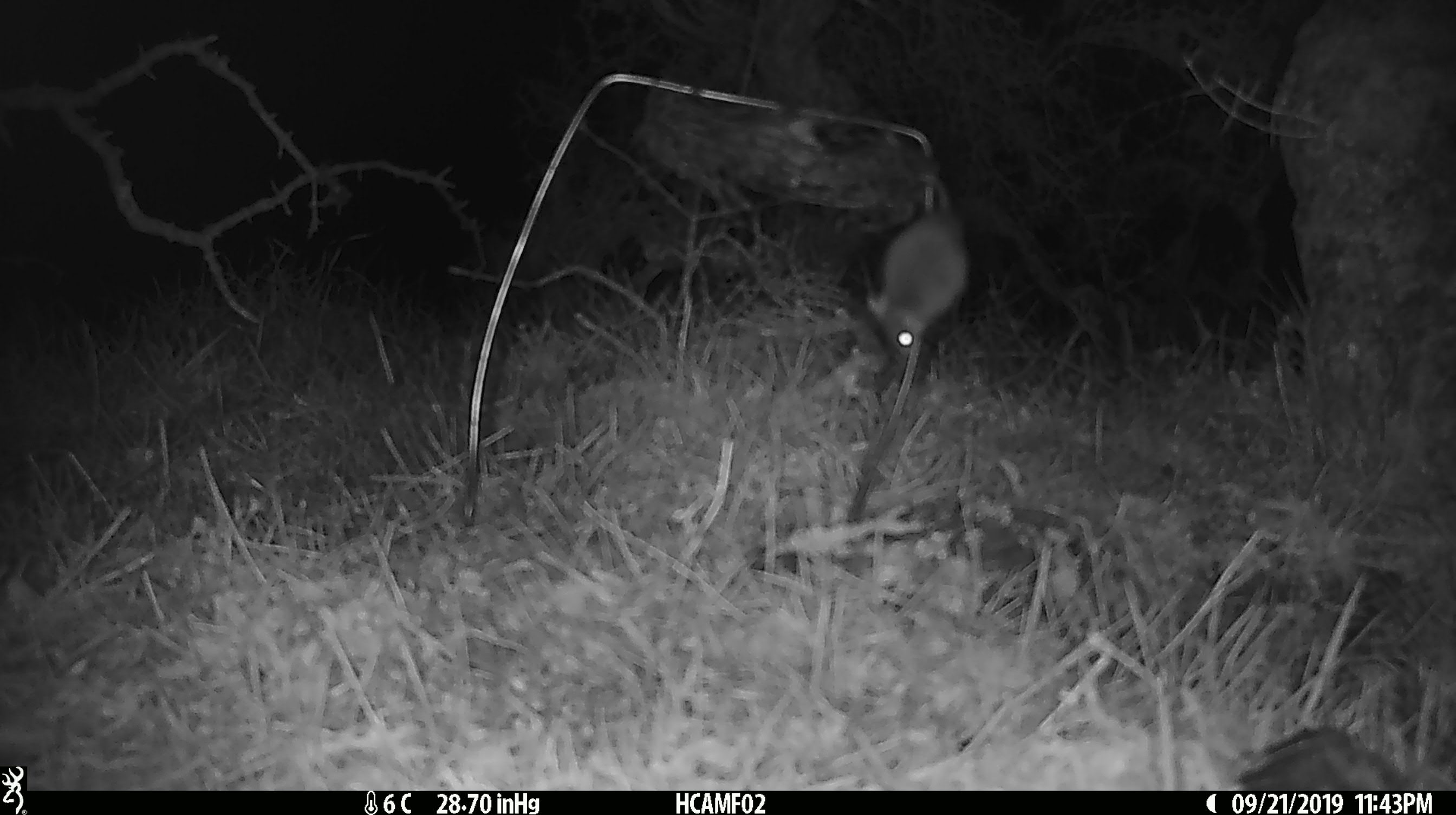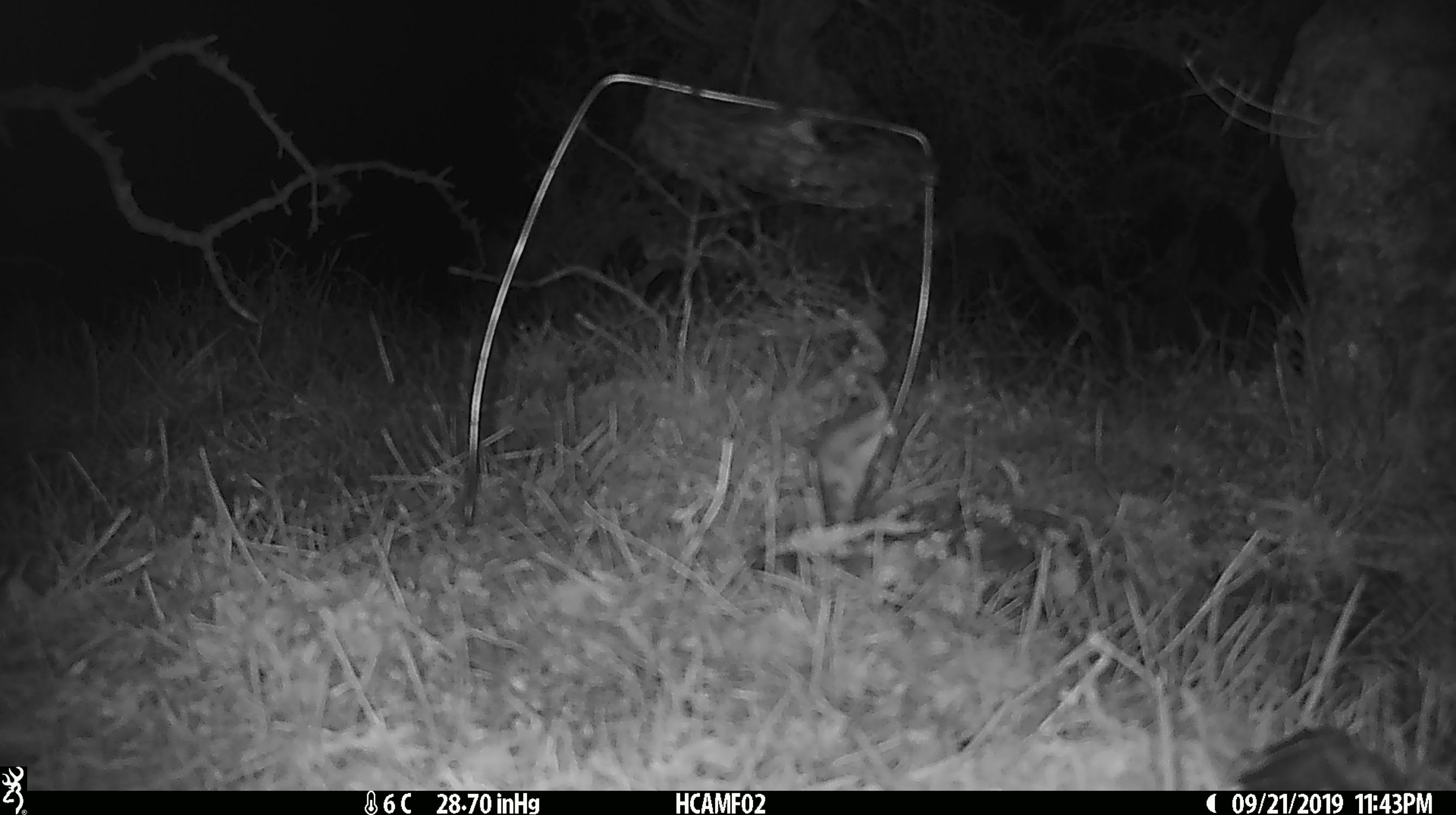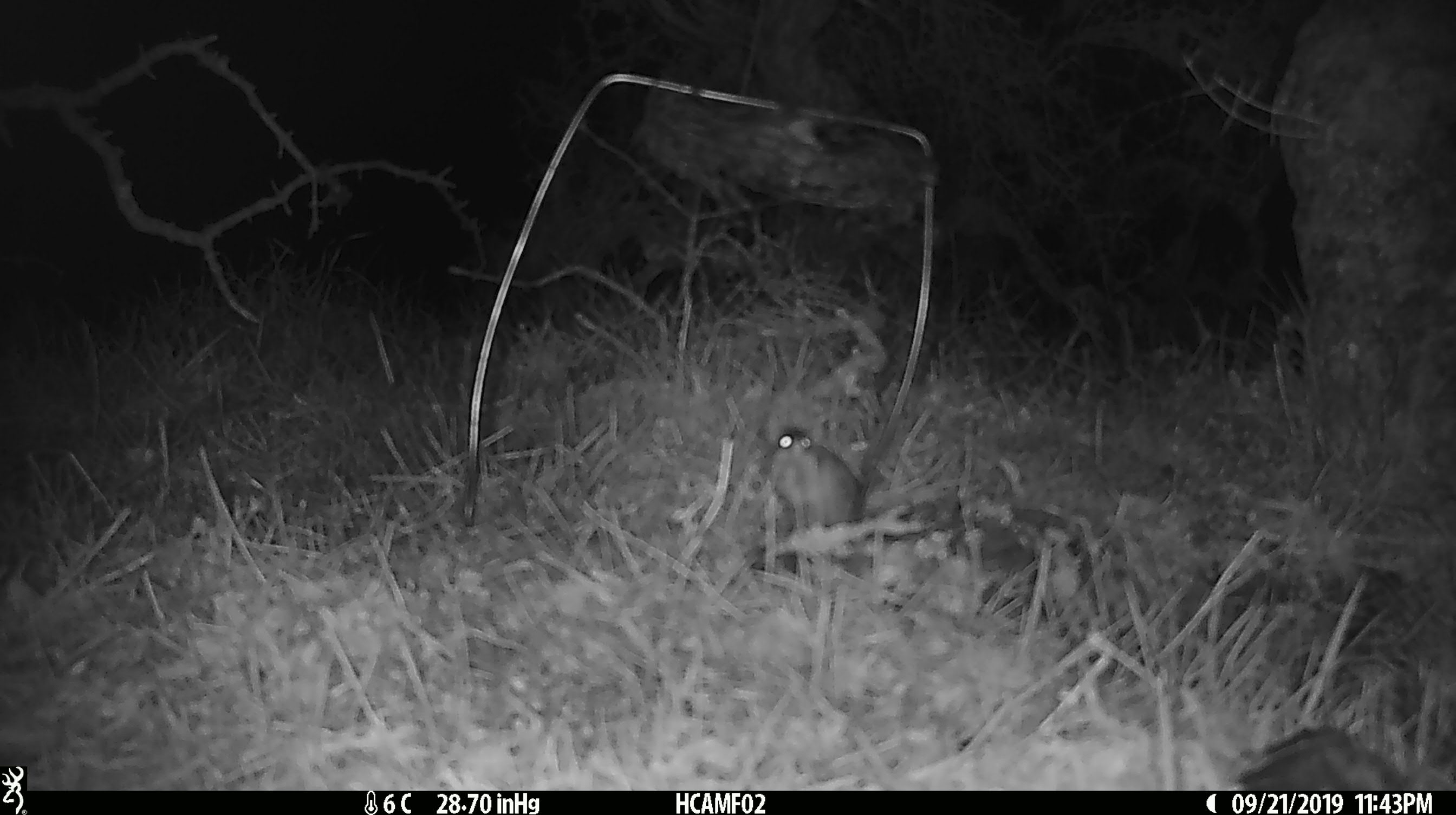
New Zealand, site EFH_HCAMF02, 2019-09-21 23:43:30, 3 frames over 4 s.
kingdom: Animalia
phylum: Chordata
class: Mammalia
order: Rodentia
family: Muridae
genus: Mus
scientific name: Mus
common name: mouse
Mouse (Mus).